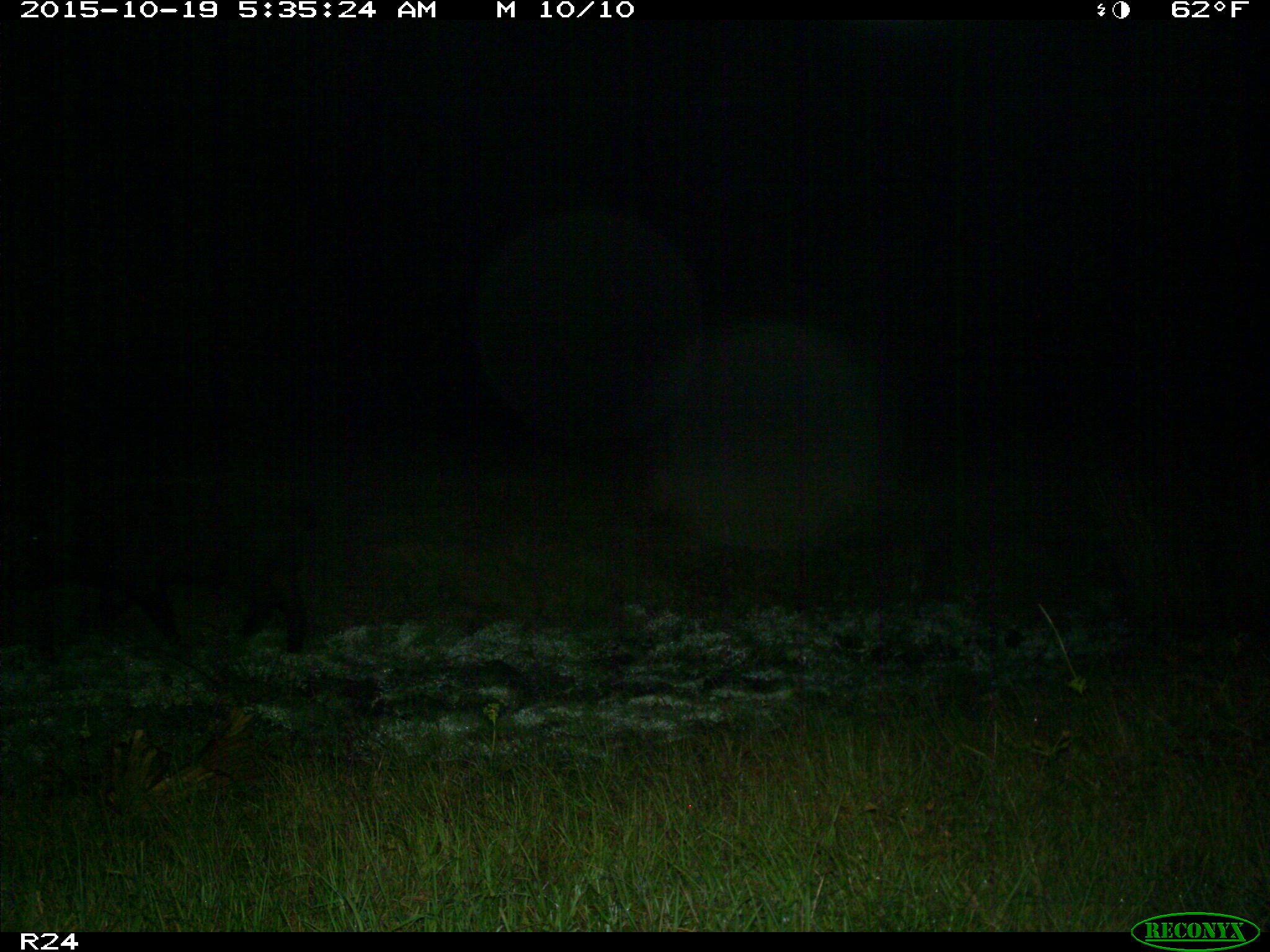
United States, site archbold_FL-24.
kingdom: Animalia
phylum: Chordata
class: Mammalia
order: Artiodactyla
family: Suidae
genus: Sus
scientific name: Sus scrofa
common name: wild boar